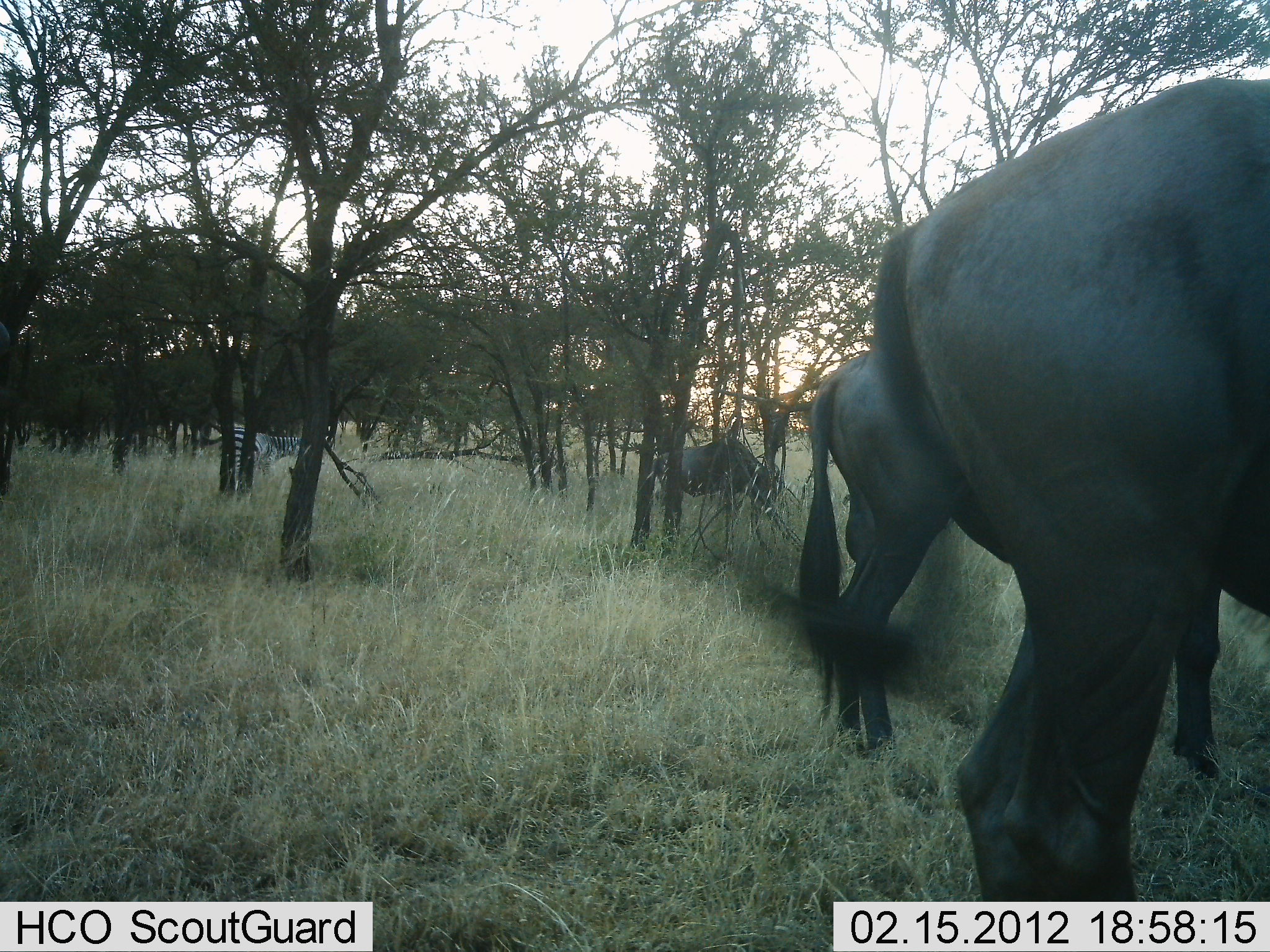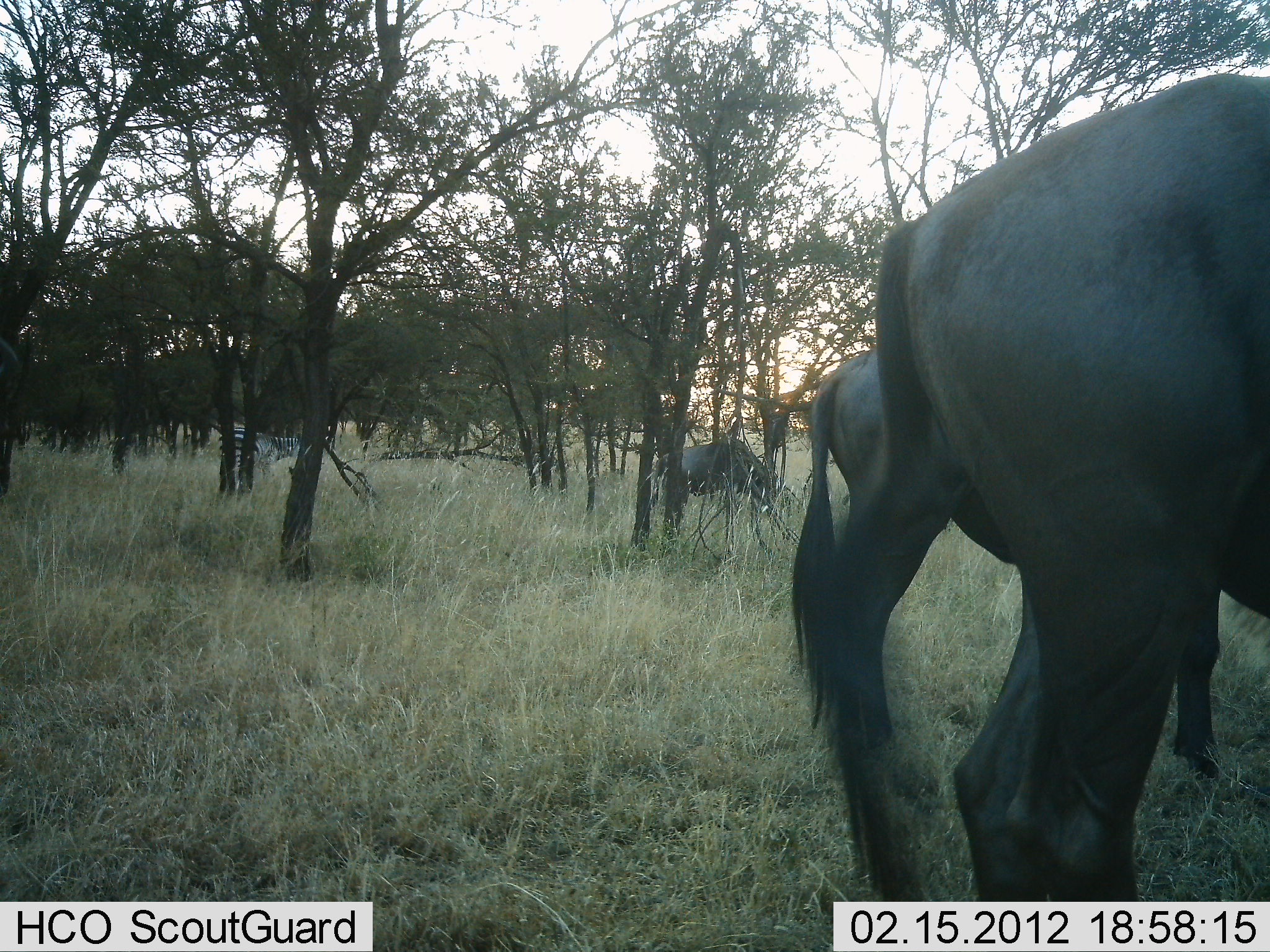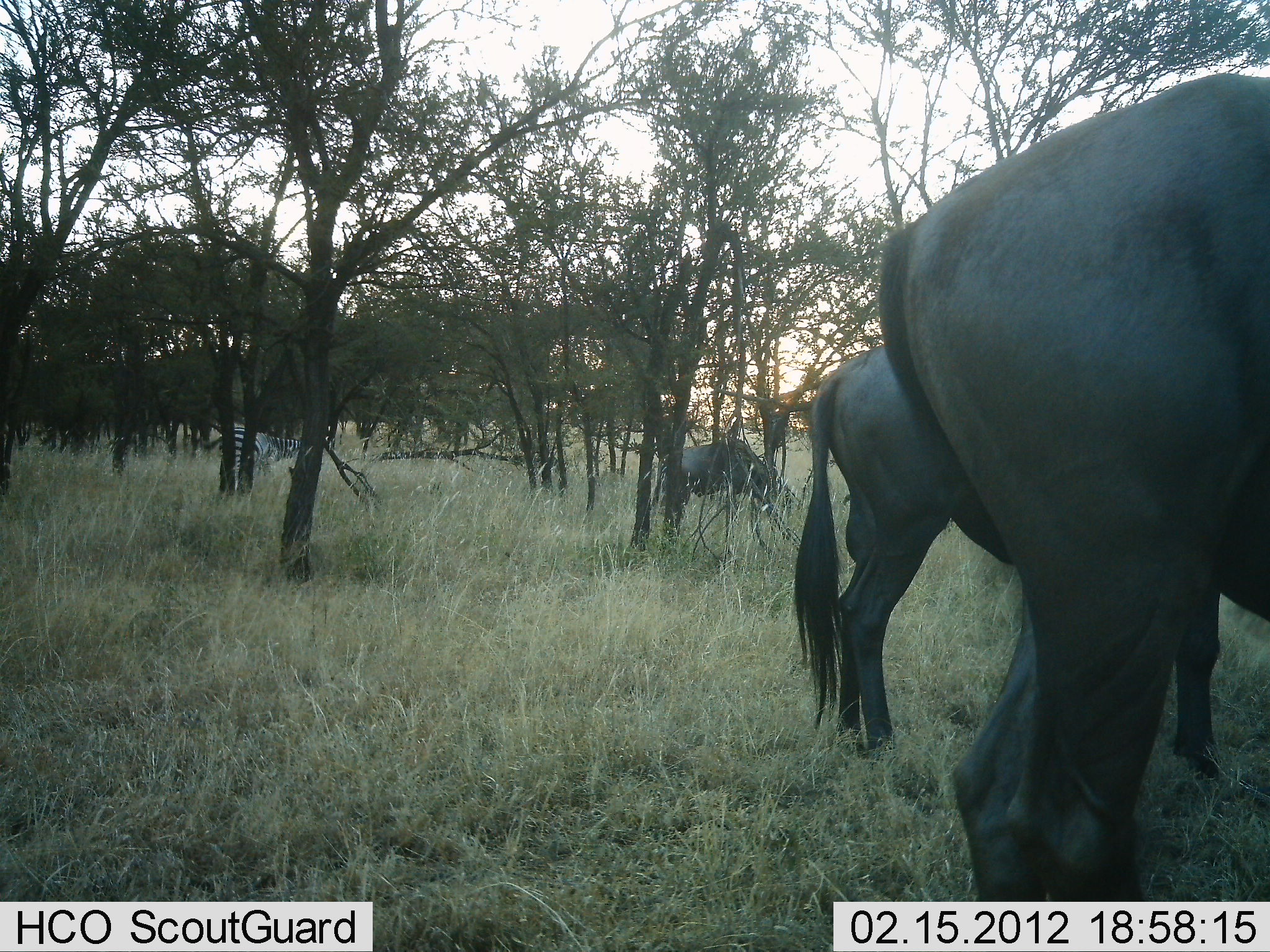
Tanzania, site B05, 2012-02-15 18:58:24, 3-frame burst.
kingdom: Animalia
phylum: Chordata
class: Mammalia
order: Artiodactyla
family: Bovidae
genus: Connochaetes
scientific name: Connochaetes taurinus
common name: blue wildebeest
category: wildebeest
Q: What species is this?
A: Wildebeest (blue wildebeest) (Connochaetes taurinus).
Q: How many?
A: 3.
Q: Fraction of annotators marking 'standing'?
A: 58%.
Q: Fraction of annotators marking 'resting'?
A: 0%.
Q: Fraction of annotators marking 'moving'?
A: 5%.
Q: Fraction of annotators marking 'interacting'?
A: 0%.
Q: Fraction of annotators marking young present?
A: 0%.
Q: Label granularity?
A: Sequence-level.